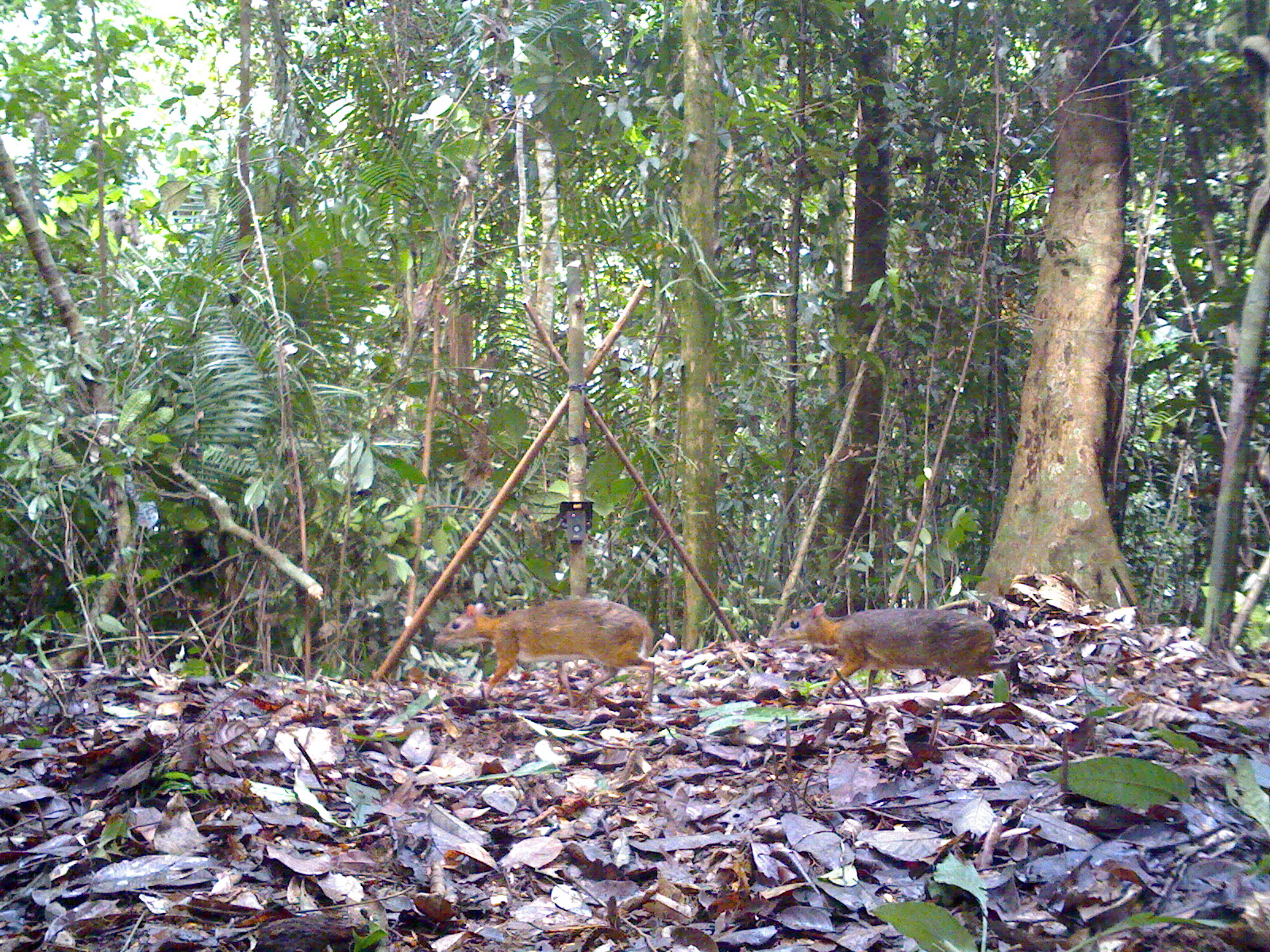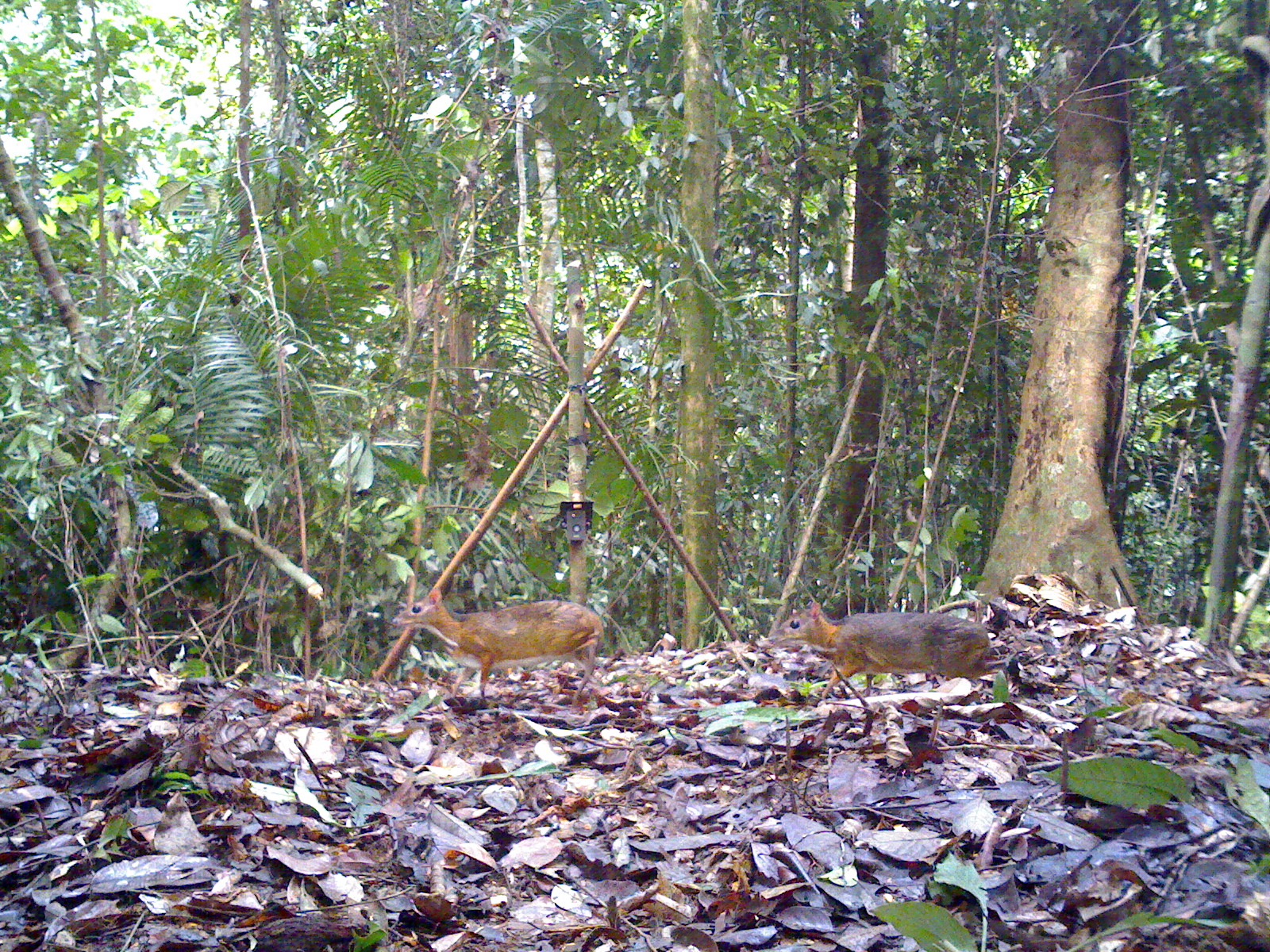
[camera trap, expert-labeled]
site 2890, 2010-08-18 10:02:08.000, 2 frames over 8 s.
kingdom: Animalia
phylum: Chordata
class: Mammalia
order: Artiodactyla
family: Tragulidae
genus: Tragulus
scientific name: Tragulus kanchil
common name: lesser oriental chevrotain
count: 2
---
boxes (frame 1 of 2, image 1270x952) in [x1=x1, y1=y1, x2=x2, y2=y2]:
tragulus kanchil: [x1=432, y1=596, x2=655, y2=709]; [x1=760, y1=600, x2=999, y2=701]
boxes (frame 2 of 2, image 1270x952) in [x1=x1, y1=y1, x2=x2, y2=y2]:
tragulus kanchil: [x1=390, y1=585, x2=606, y2=707]; [x1=765, y1=598, x2=1008, y2=704]